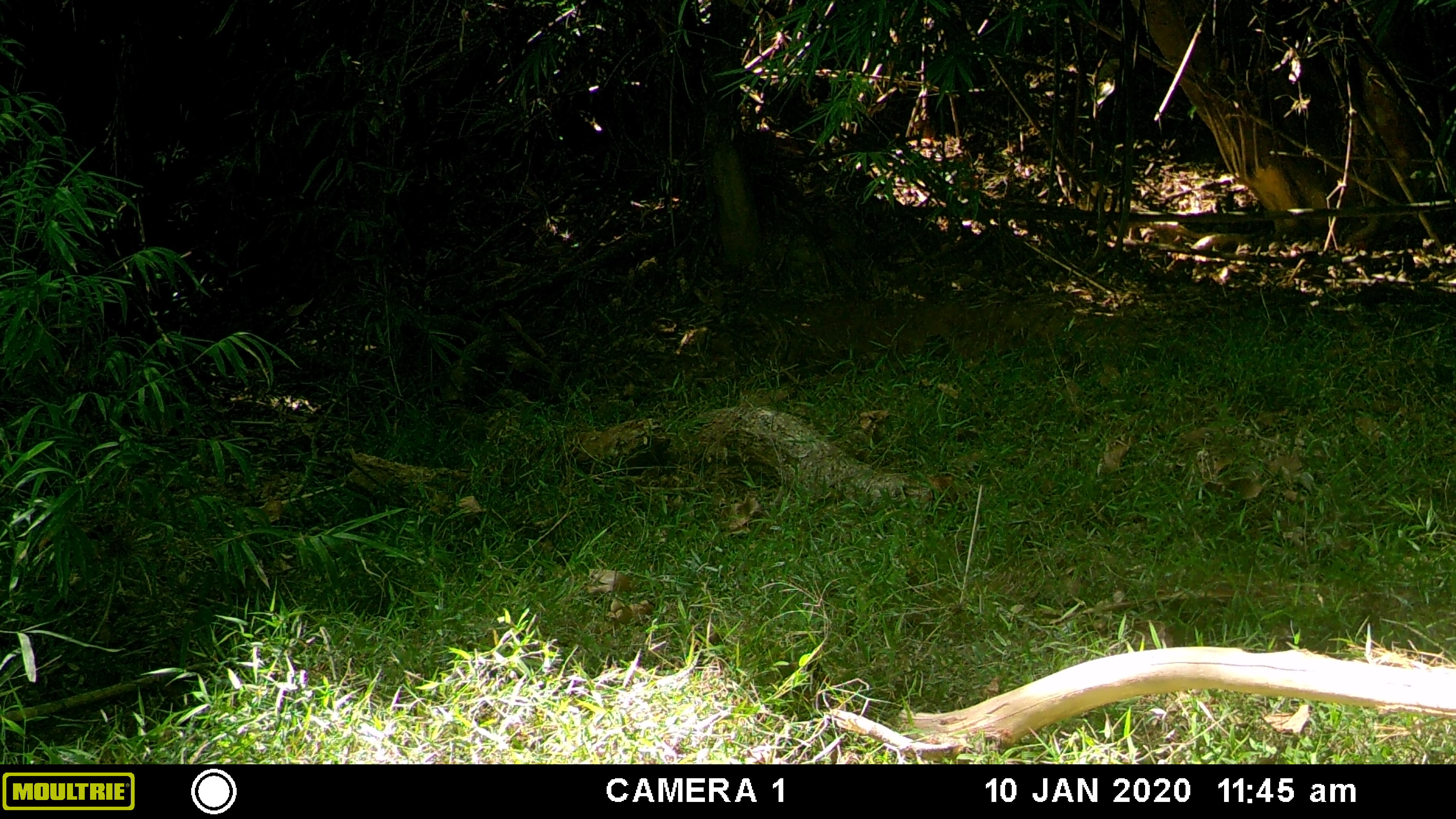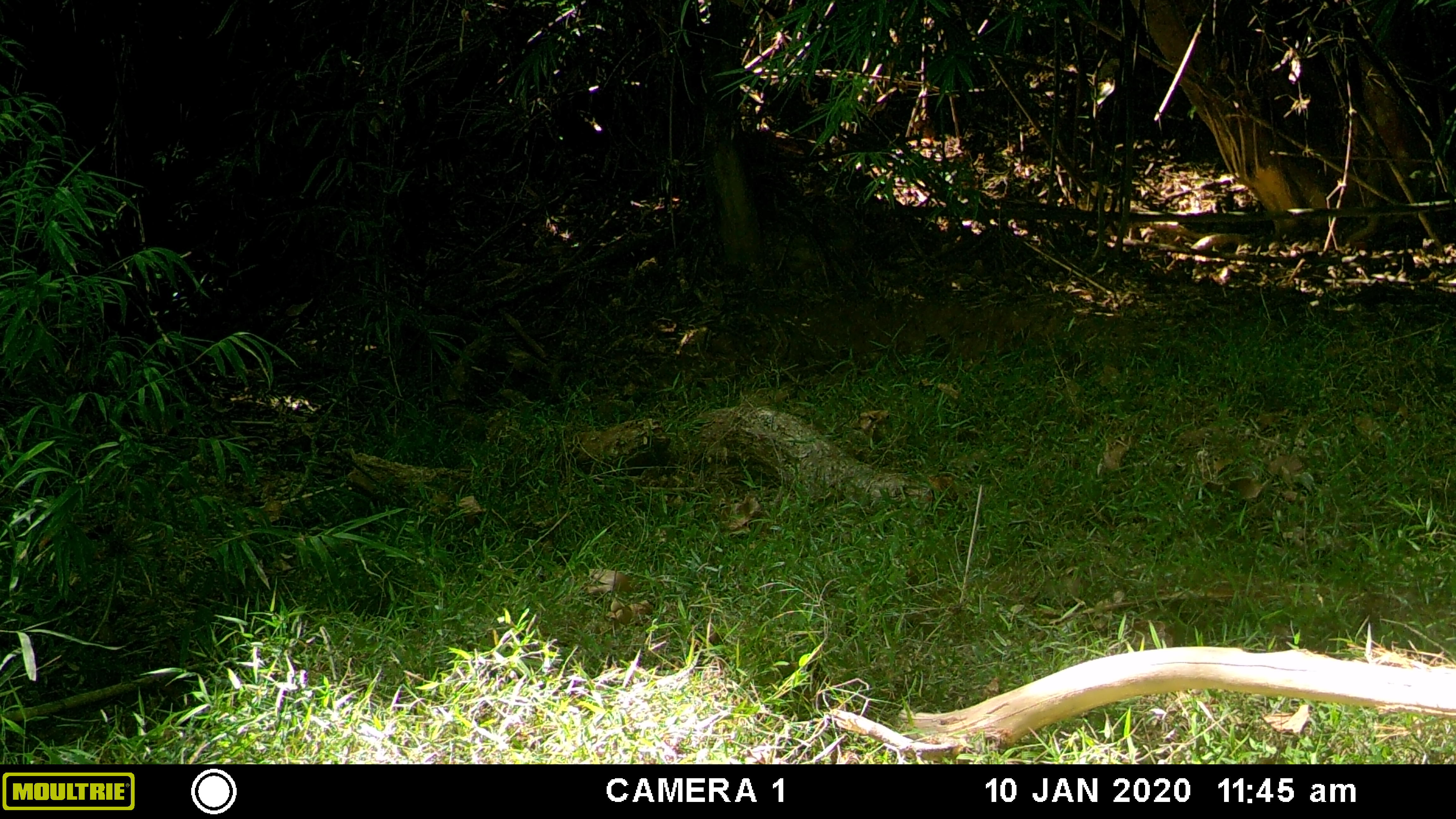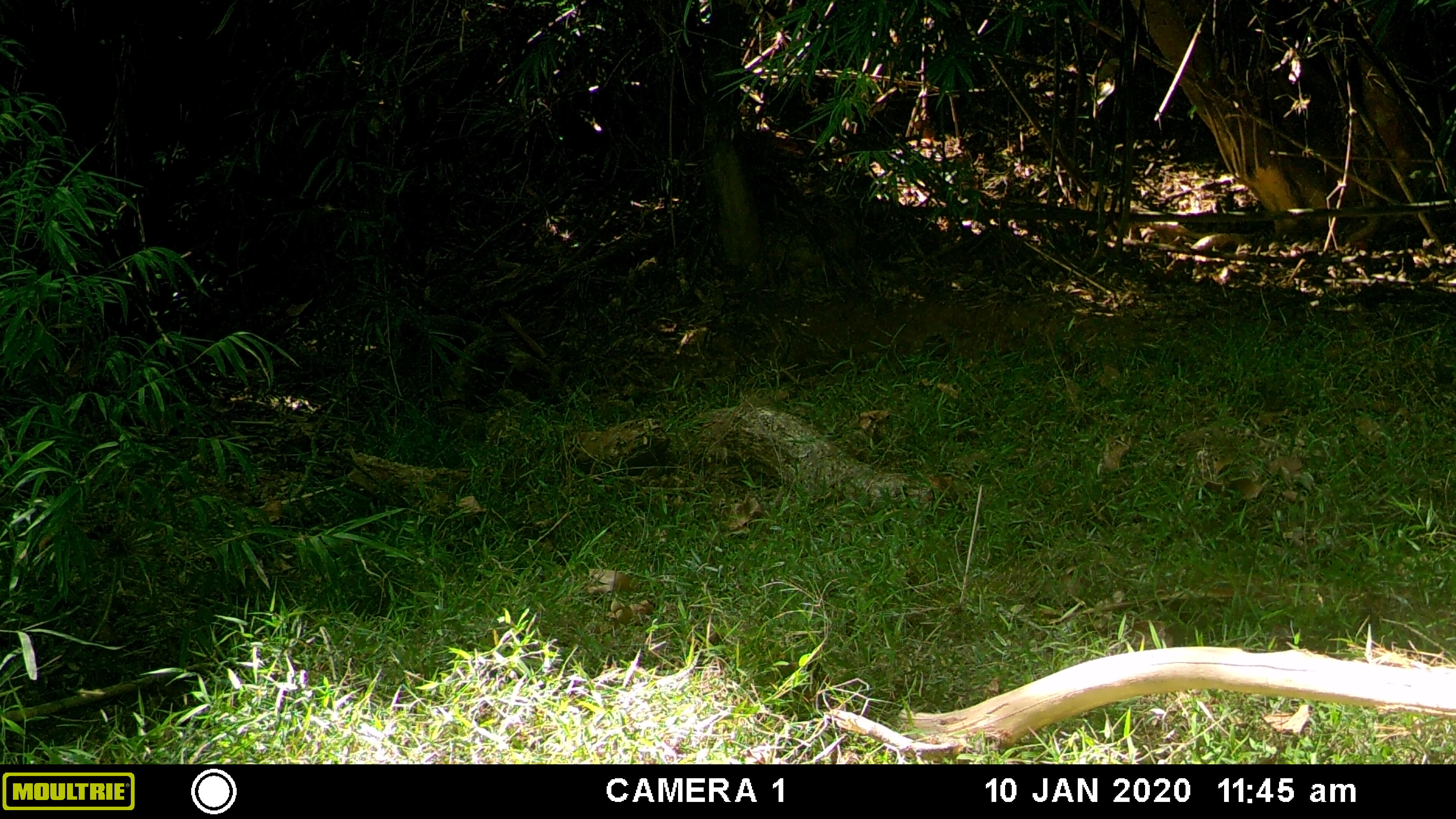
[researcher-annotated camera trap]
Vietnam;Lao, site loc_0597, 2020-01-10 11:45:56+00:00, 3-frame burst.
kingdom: Animalia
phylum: Chordata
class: Mammalia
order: Artiodactyla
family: Suidae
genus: Sus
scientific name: Sus scrofa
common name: eurasian wild pig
Eurasian wild pig (Sus scrofa). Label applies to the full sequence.